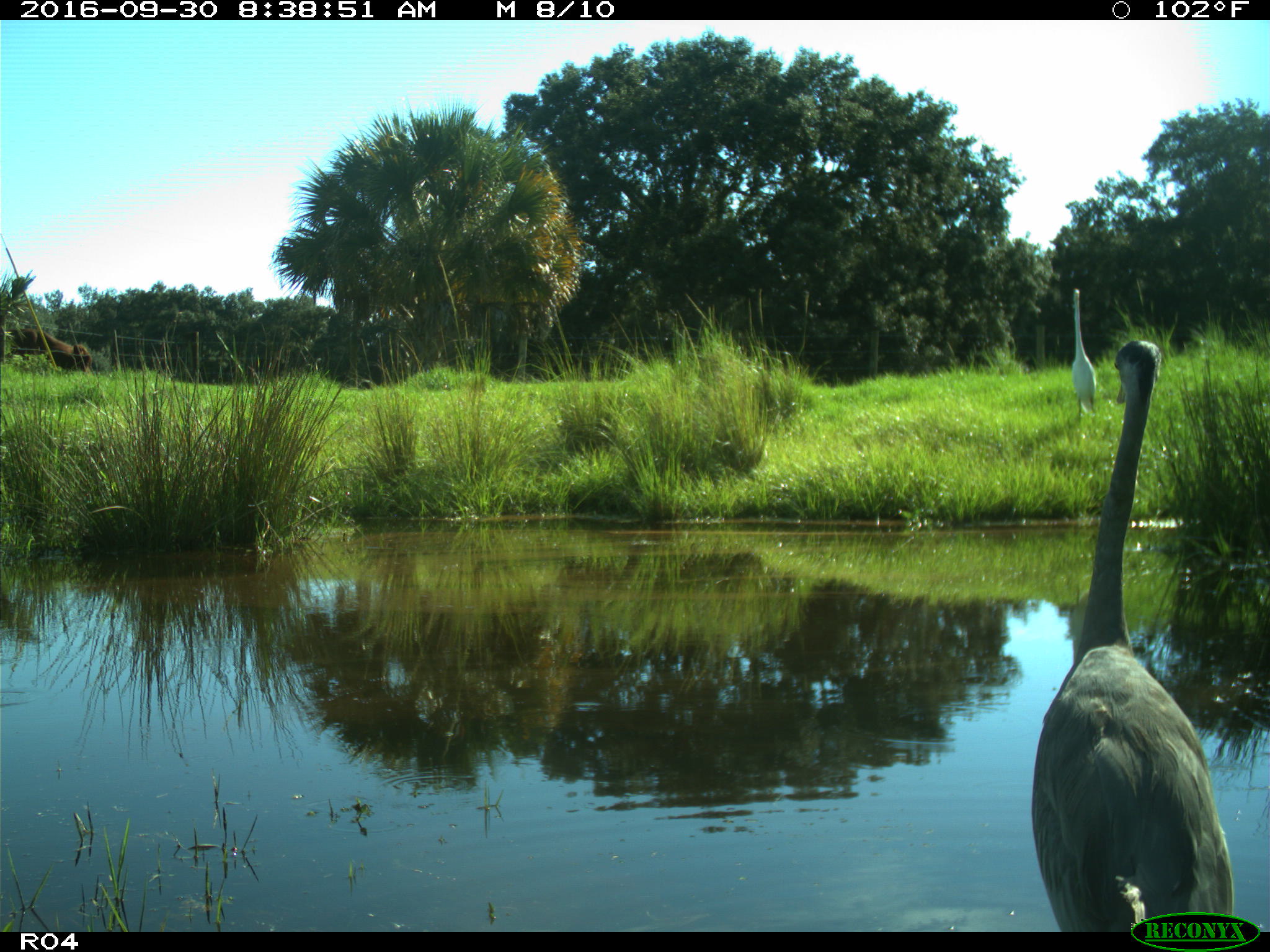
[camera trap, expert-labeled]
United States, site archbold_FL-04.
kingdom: Animalia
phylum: Chordata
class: Aves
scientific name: Aves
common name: birds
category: unidentified bird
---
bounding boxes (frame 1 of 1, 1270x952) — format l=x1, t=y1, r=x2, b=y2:
animal: l=1031, t=339, r=1234, b=930; l=5, t=328, r=92, b=375; l=1070, t=288, r=1097, b=424